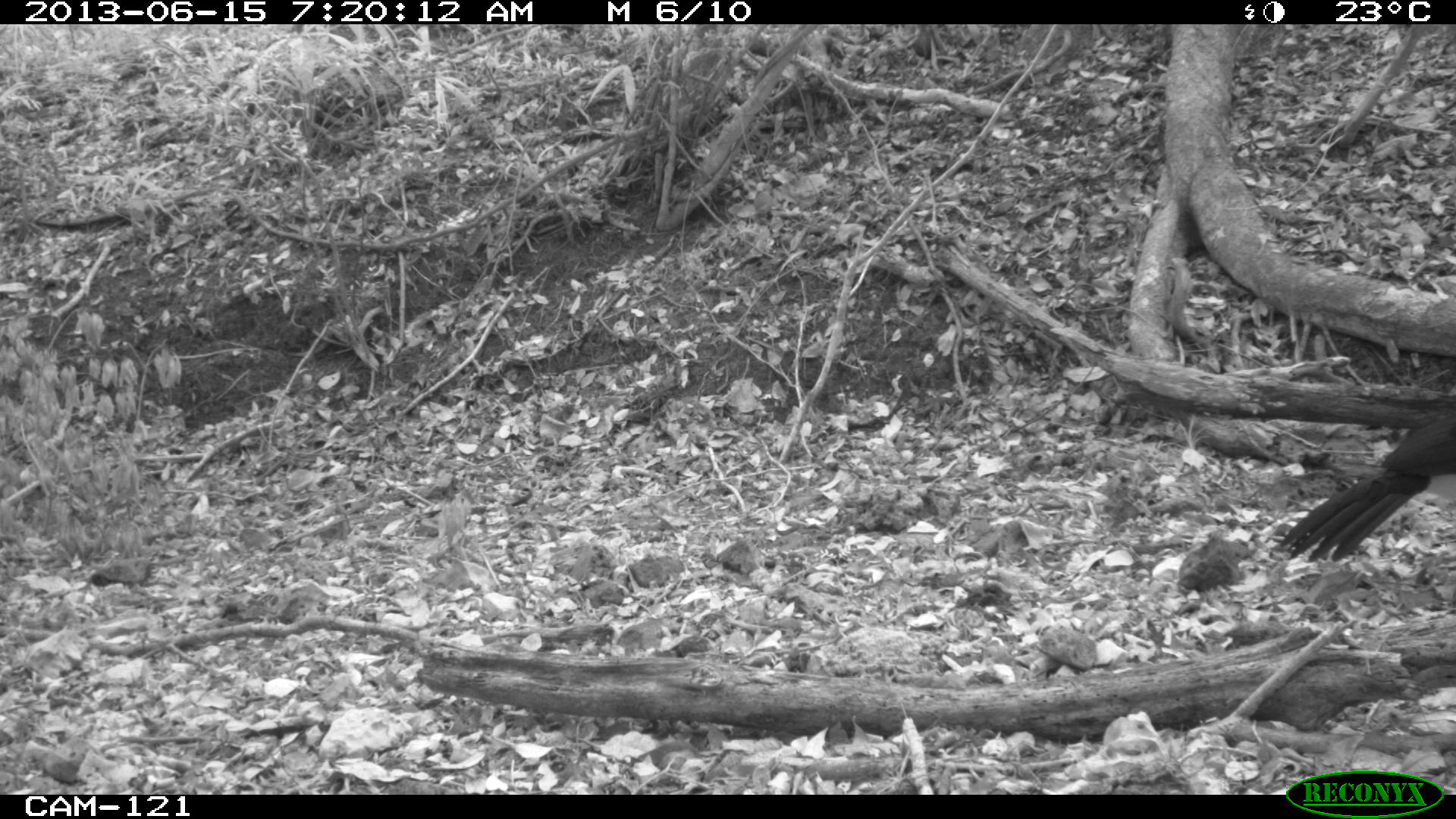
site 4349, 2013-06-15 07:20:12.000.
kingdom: Animalia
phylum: Chordata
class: Aves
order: Galliformes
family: Cracidae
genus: Crax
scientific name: Crax rubra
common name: great curassow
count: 1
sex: male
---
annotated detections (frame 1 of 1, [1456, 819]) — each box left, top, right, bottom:
crax rubra: 1277, 408, 1456, 561